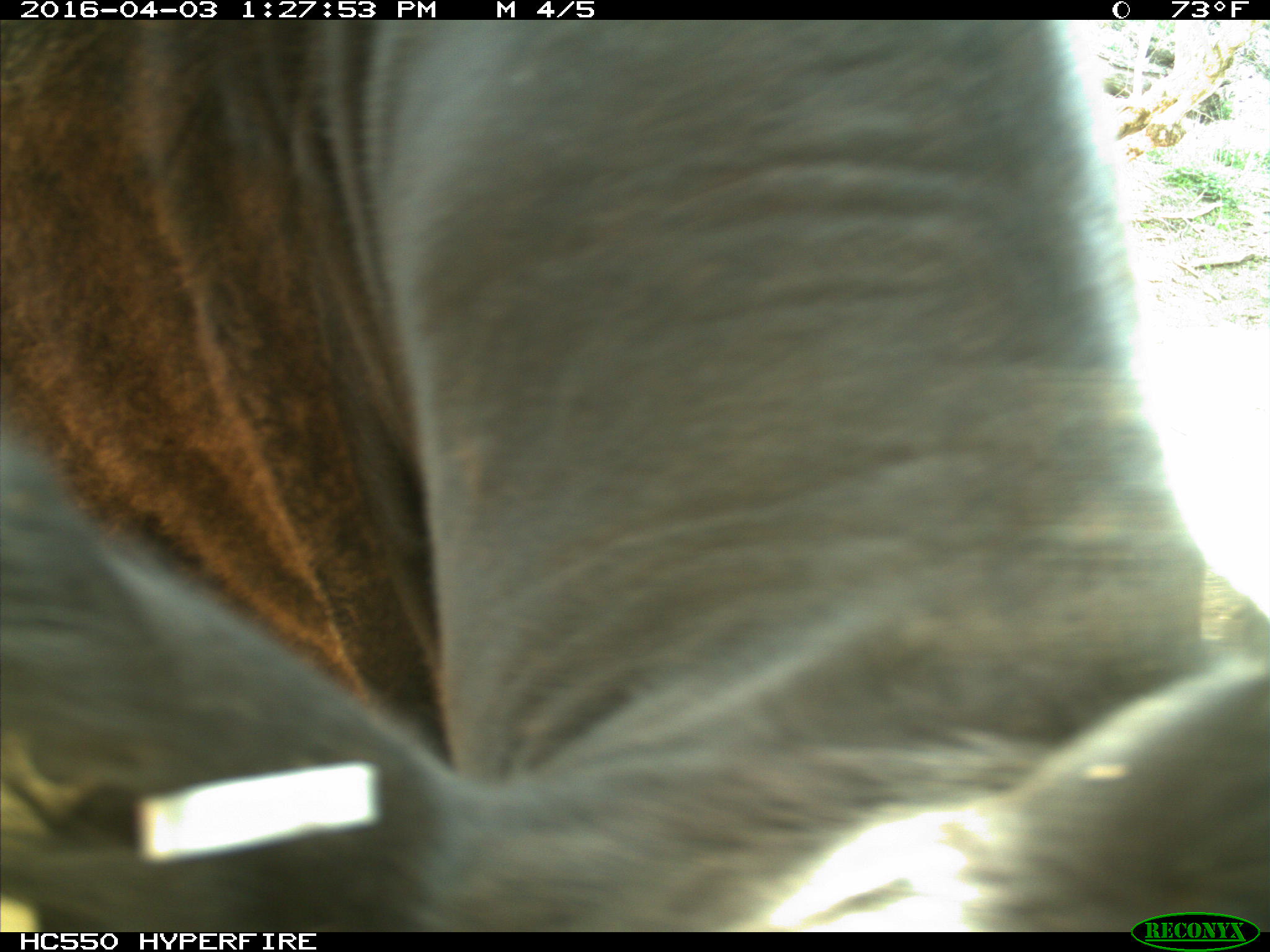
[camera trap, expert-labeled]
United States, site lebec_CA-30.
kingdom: Animalia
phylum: Chordata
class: Mammalia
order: Artiodactyla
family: Bovidae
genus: Bos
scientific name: Bos taurus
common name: domestic cow